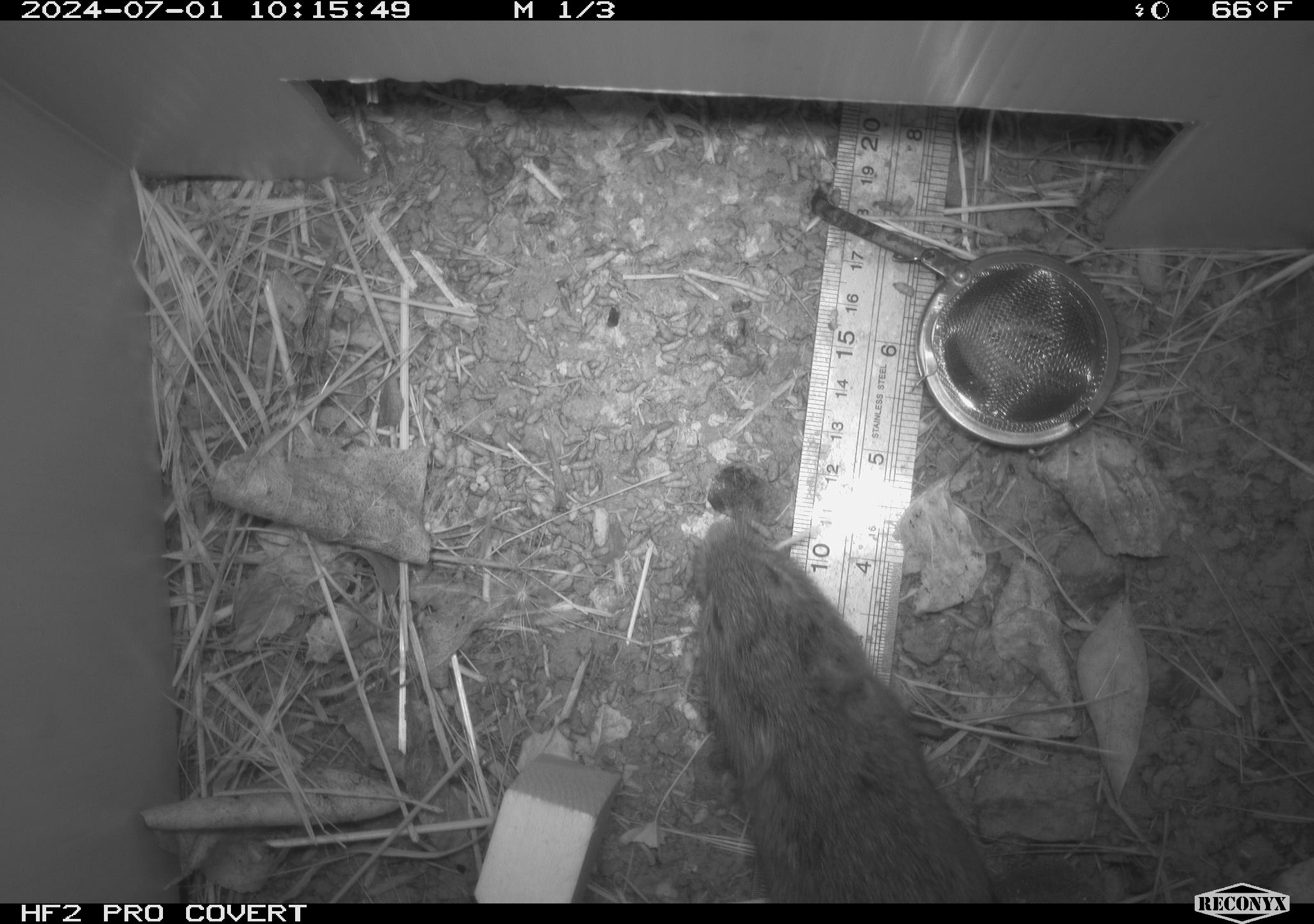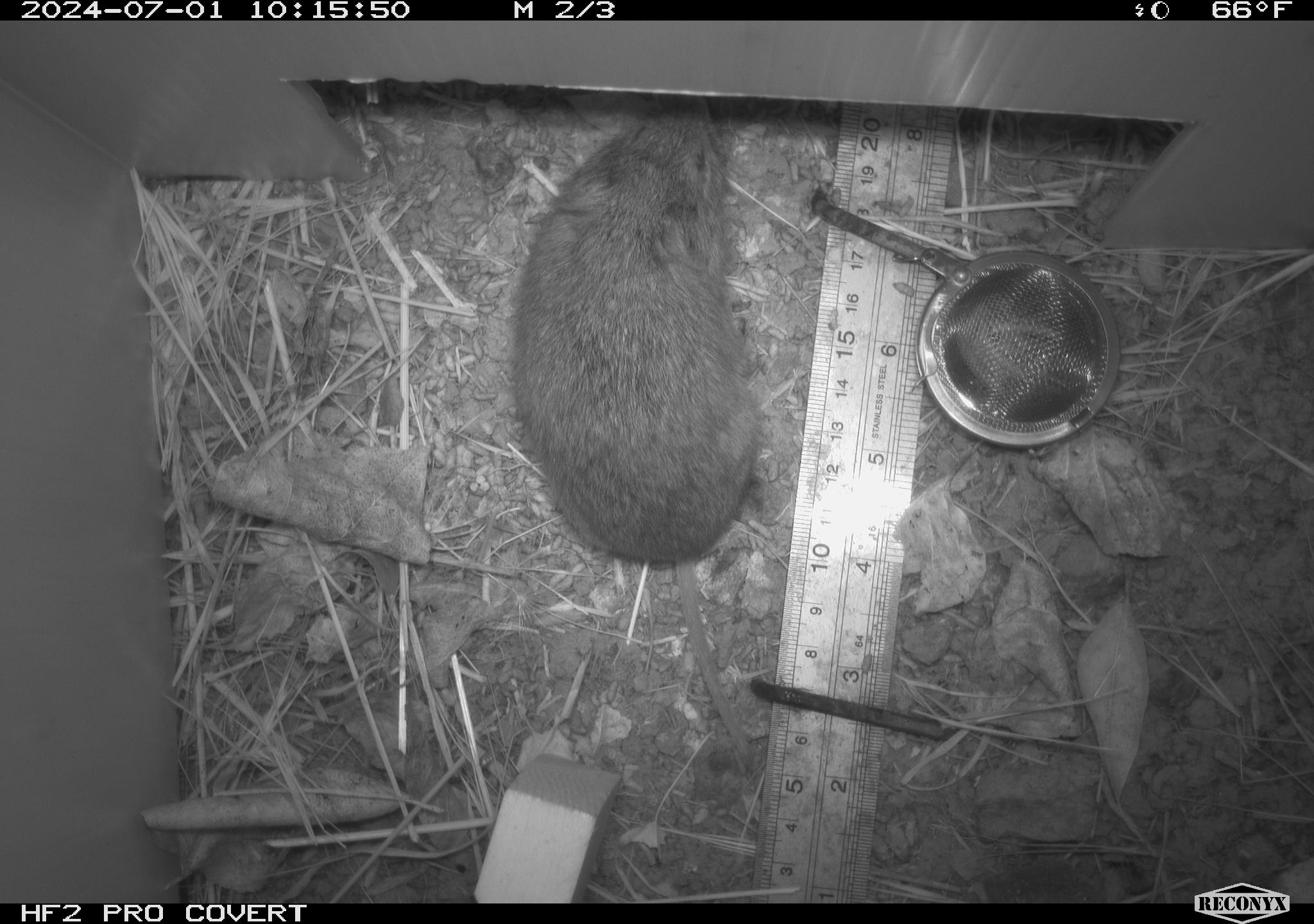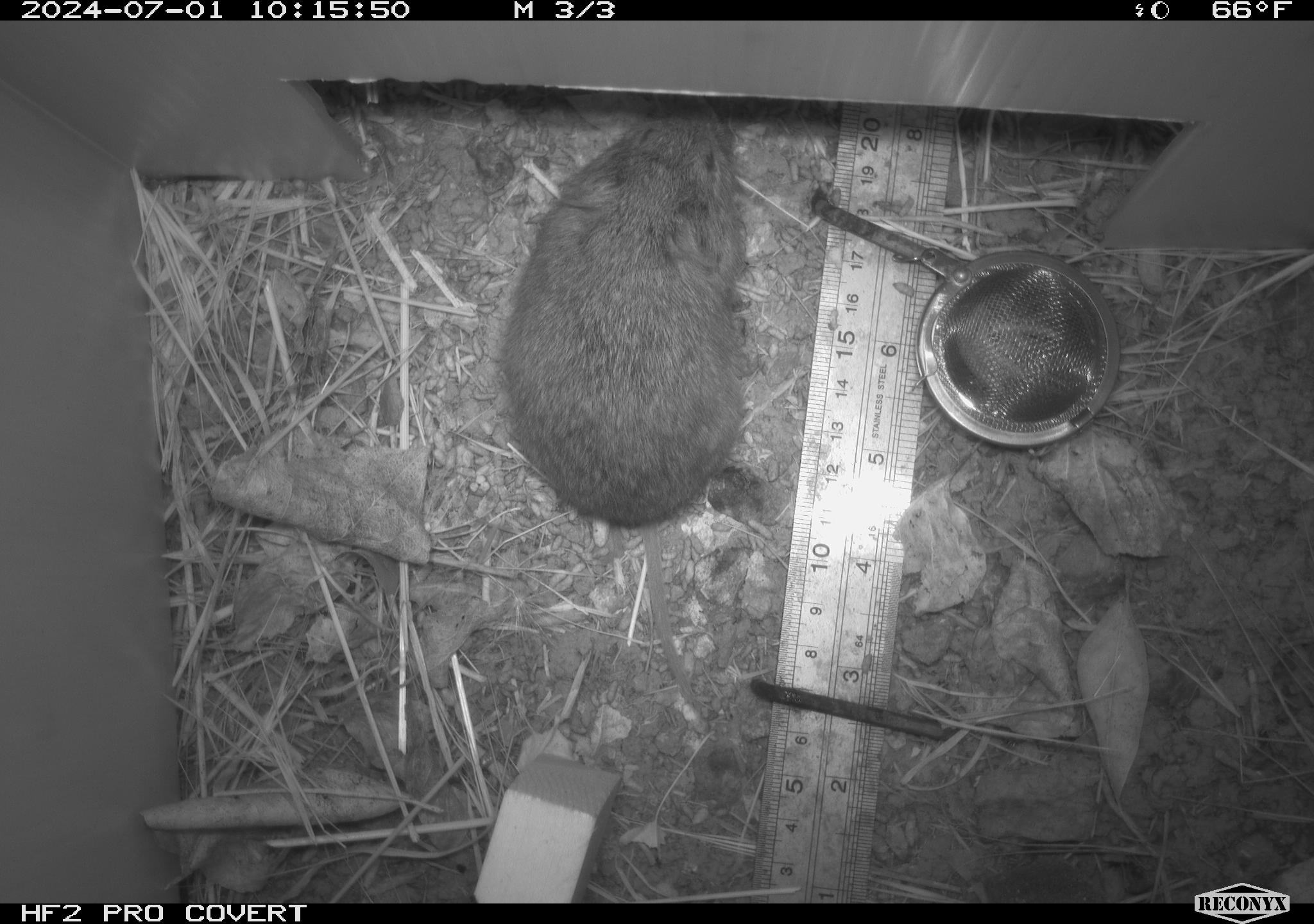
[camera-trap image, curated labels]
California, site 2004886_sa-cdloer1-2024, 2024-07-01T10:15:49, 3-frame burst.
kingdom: Animalia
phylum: Chordata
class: Mammalia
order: Rodentia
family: Cricetidae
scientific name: Arvicolinae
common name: voles, lemmings, and muskrats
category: arvicolinae subfamily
Arvicolinae subfamily (voles, lemmings, and muskrats) (Arvicolinae).